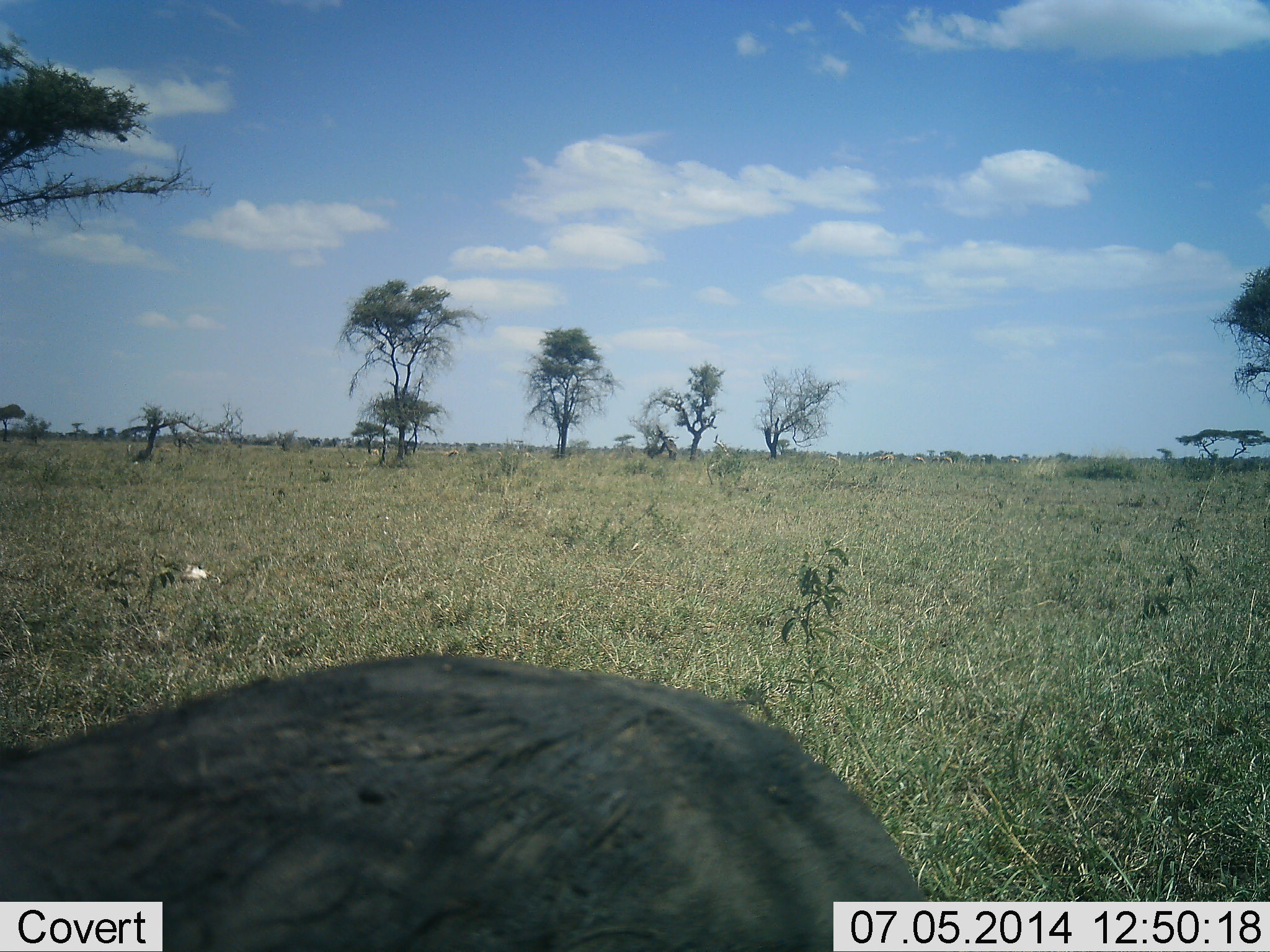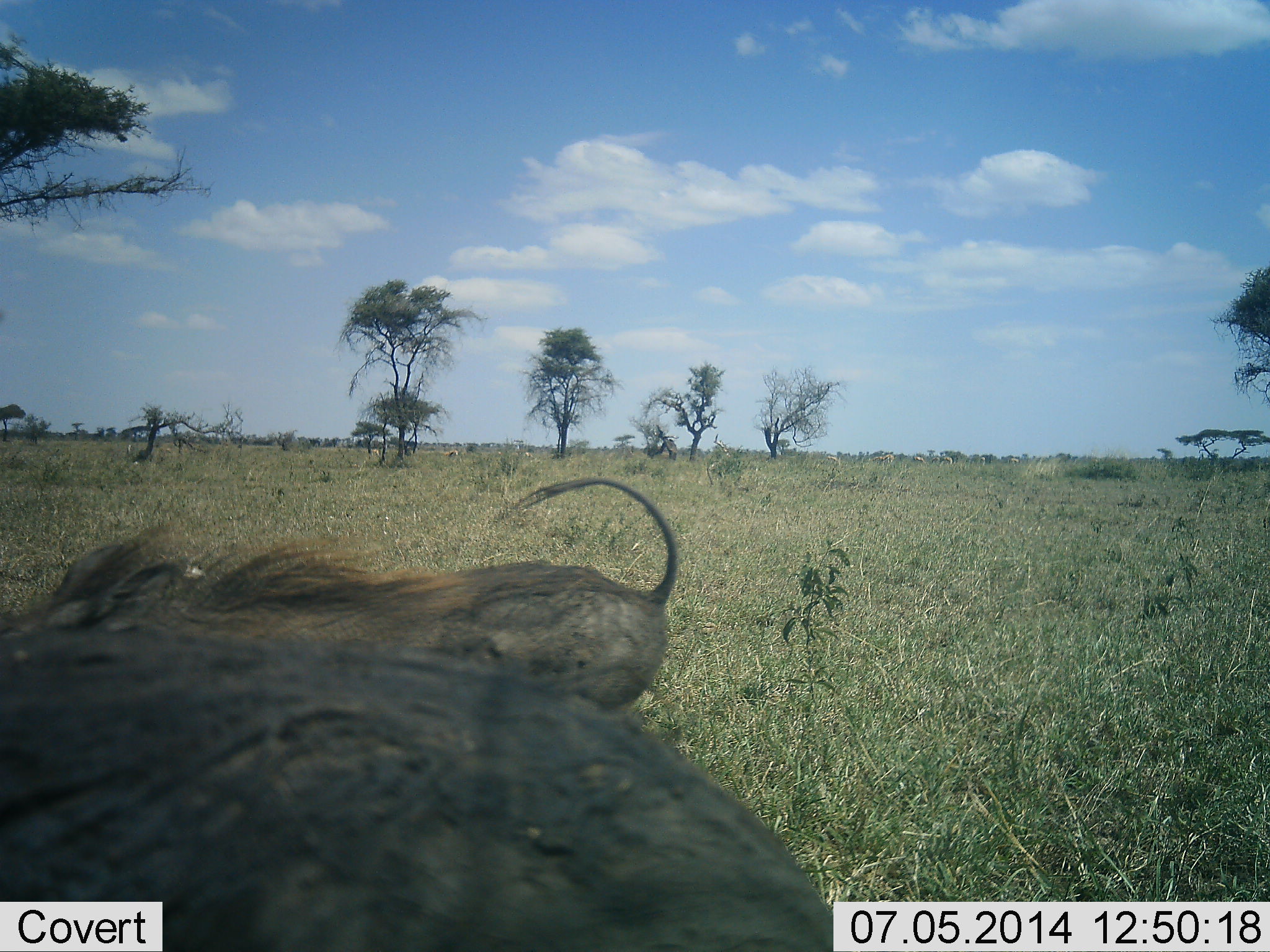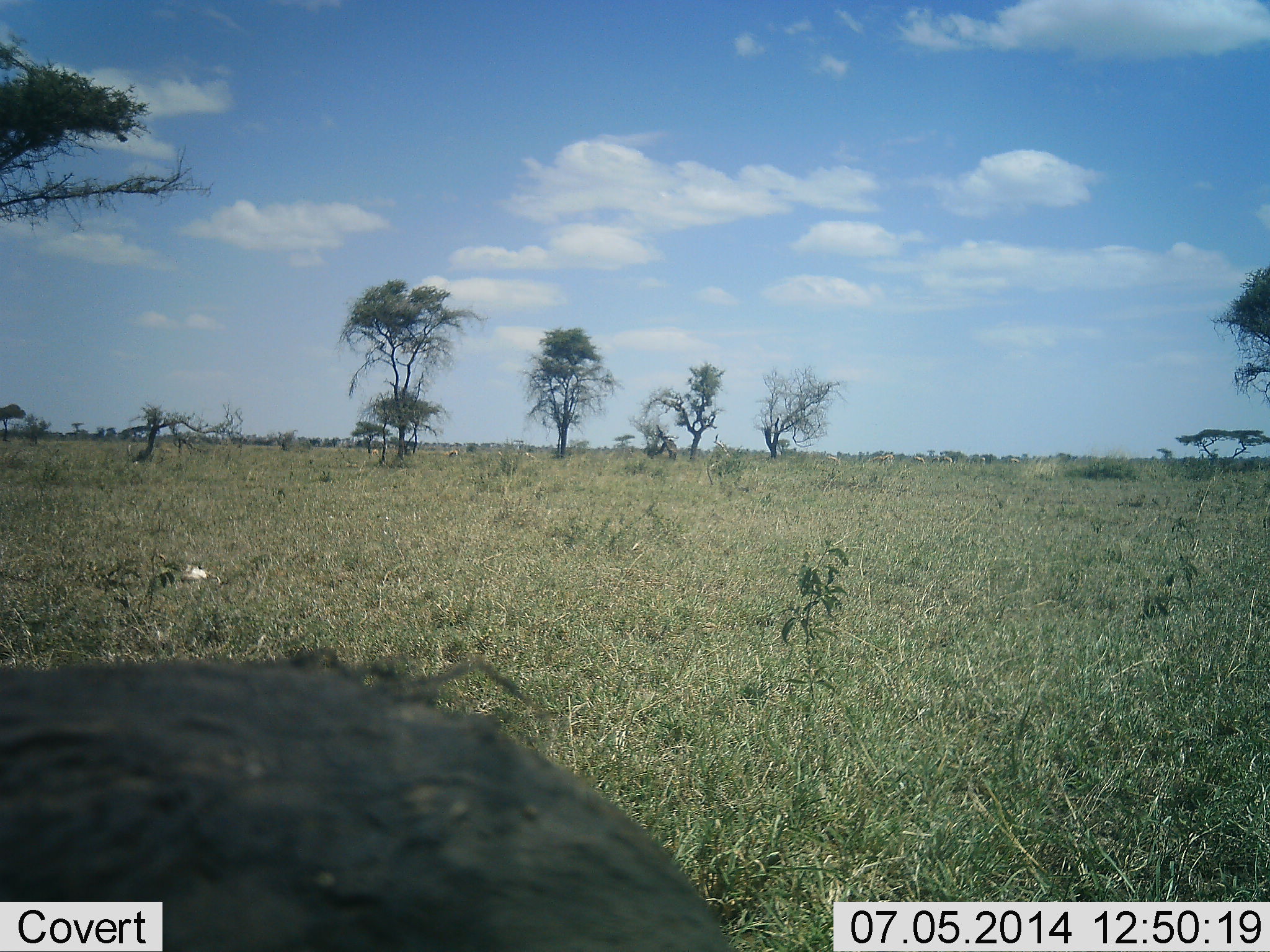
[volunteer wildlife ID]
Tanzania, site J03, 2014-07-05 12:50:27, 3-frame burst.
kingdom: Animalia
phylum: Chordata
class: Mammalia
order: Artiodactyla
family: Suidae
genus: Phacochoerus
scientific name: Phacochoerus africanus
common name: warthog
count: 2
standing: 50%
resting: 20%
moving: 50%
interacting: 0%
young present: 0%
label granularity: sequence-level